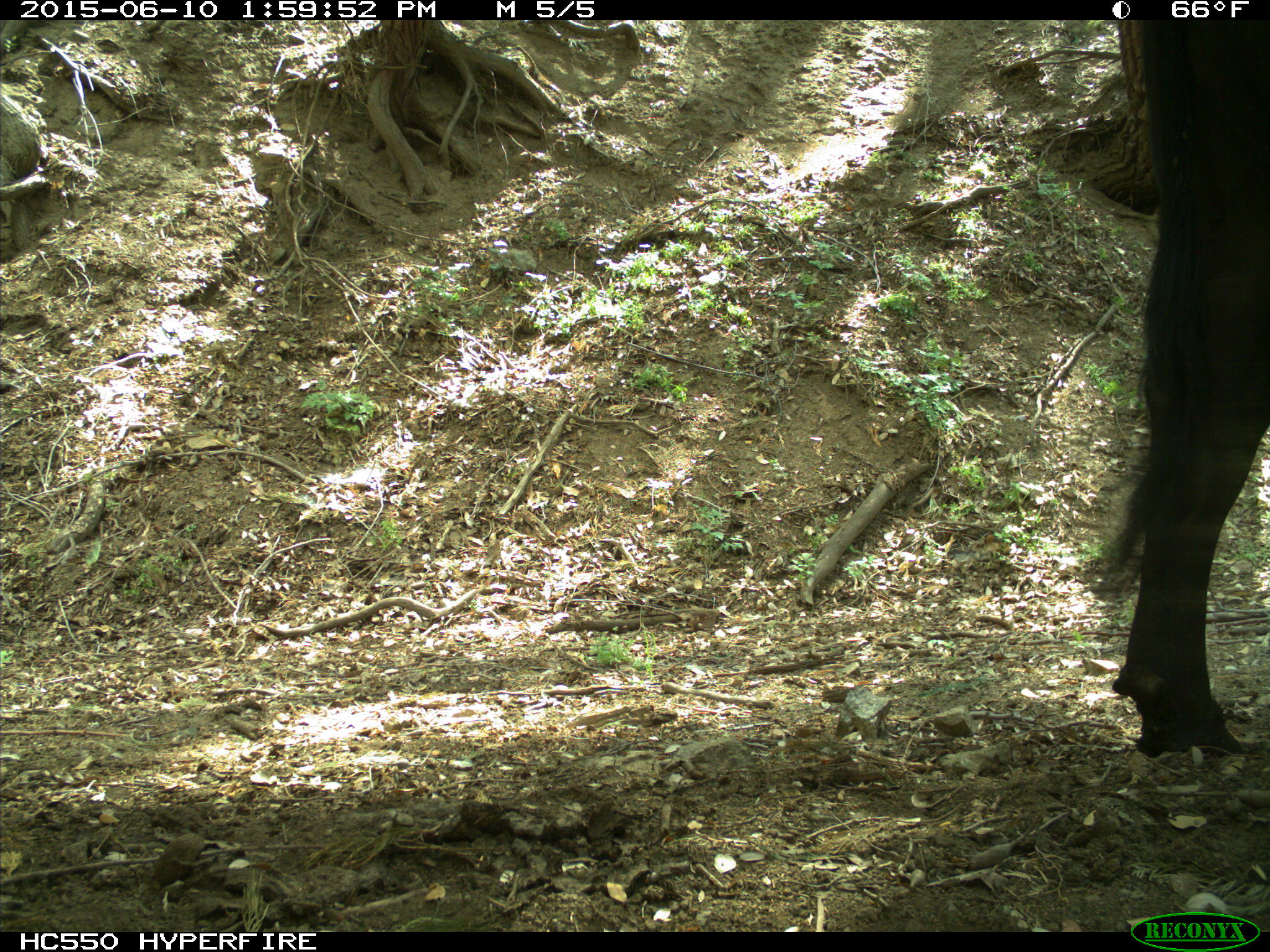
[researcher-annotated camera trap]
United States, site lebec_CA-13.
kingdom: Animalia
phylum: Chordata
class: Mammalia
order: Artiodactyla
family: Bovidae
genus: Bos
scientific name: Bos taurus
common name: domestic cow